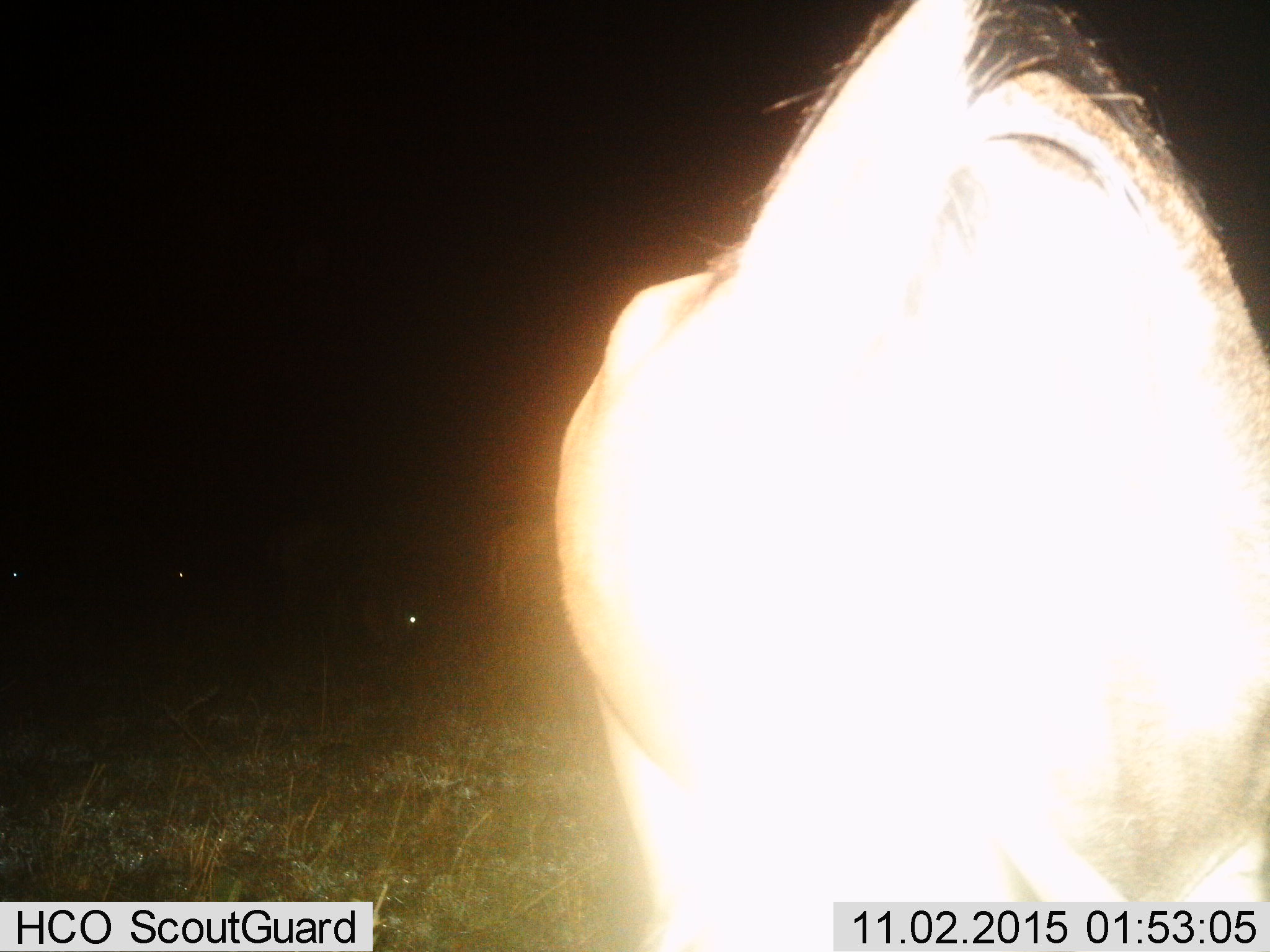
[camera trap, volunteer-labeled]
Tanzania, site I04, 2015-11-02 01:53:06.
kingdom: Animalia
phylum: Chordata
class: Mammalia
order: Artiodactyla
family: Bovidae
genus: Connochaetes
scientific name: Connochaetes taurinus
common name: blue wildebeest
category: wildebeest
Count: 1.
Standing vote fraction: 43%.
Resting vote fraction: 0%.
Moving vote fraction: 14%.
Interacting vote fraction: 0%.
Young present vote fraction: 0%.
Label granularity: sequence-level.